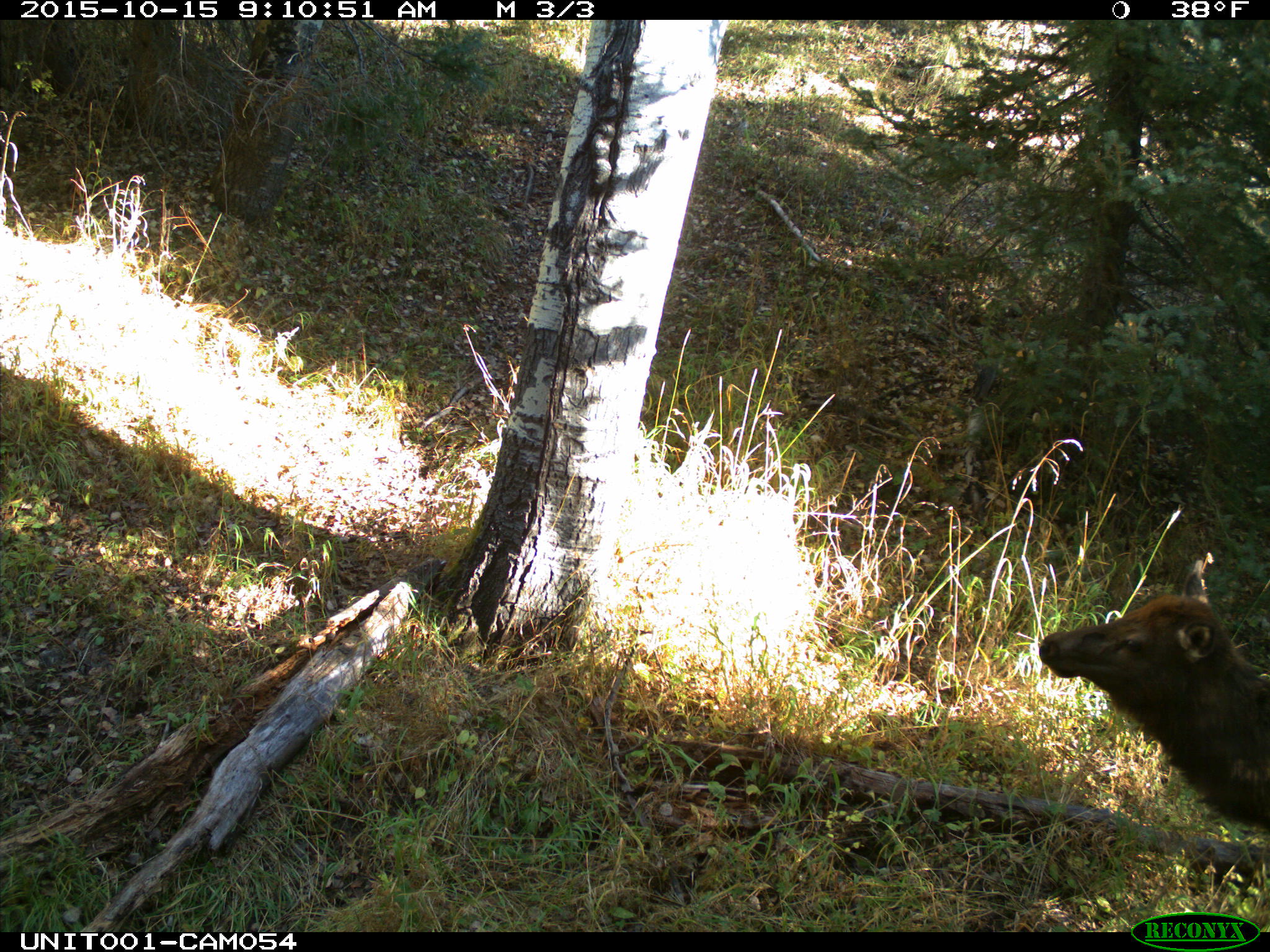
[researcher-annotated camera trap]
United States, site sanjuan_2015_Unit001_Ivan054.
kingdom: Animalia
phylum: Chordata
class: Mammalia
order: Artiodactyla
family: Cervidae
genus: Cervus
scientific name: Cervus elaphus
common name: red deer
Cervus elaphus (red deer).